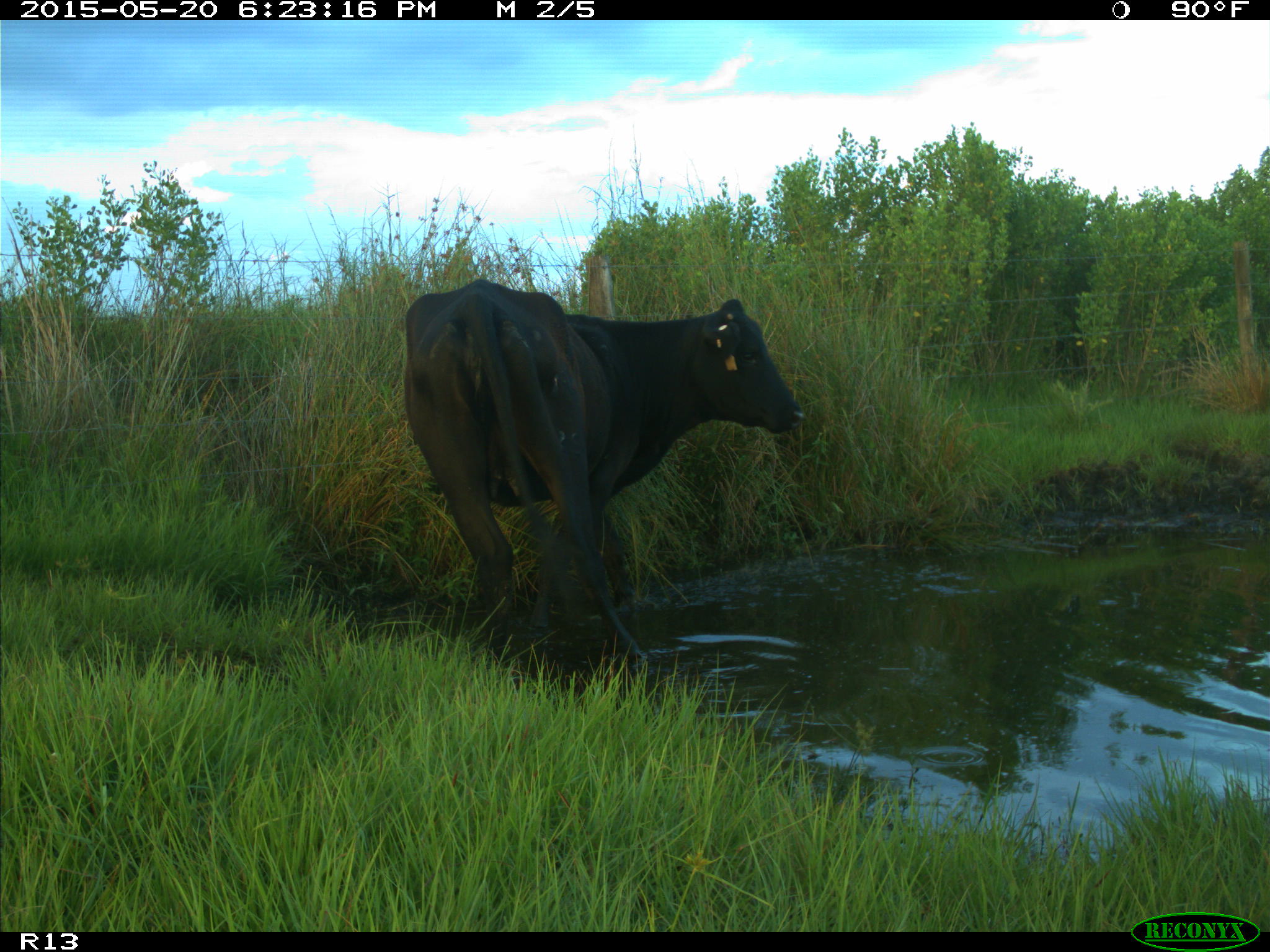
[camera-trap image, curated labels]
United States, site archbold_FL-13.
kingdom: Animalia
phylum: Chordata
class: Mammalia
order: Artiodactyla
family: Bovidae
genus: Bos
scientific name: Bos taurus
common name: domestic cow